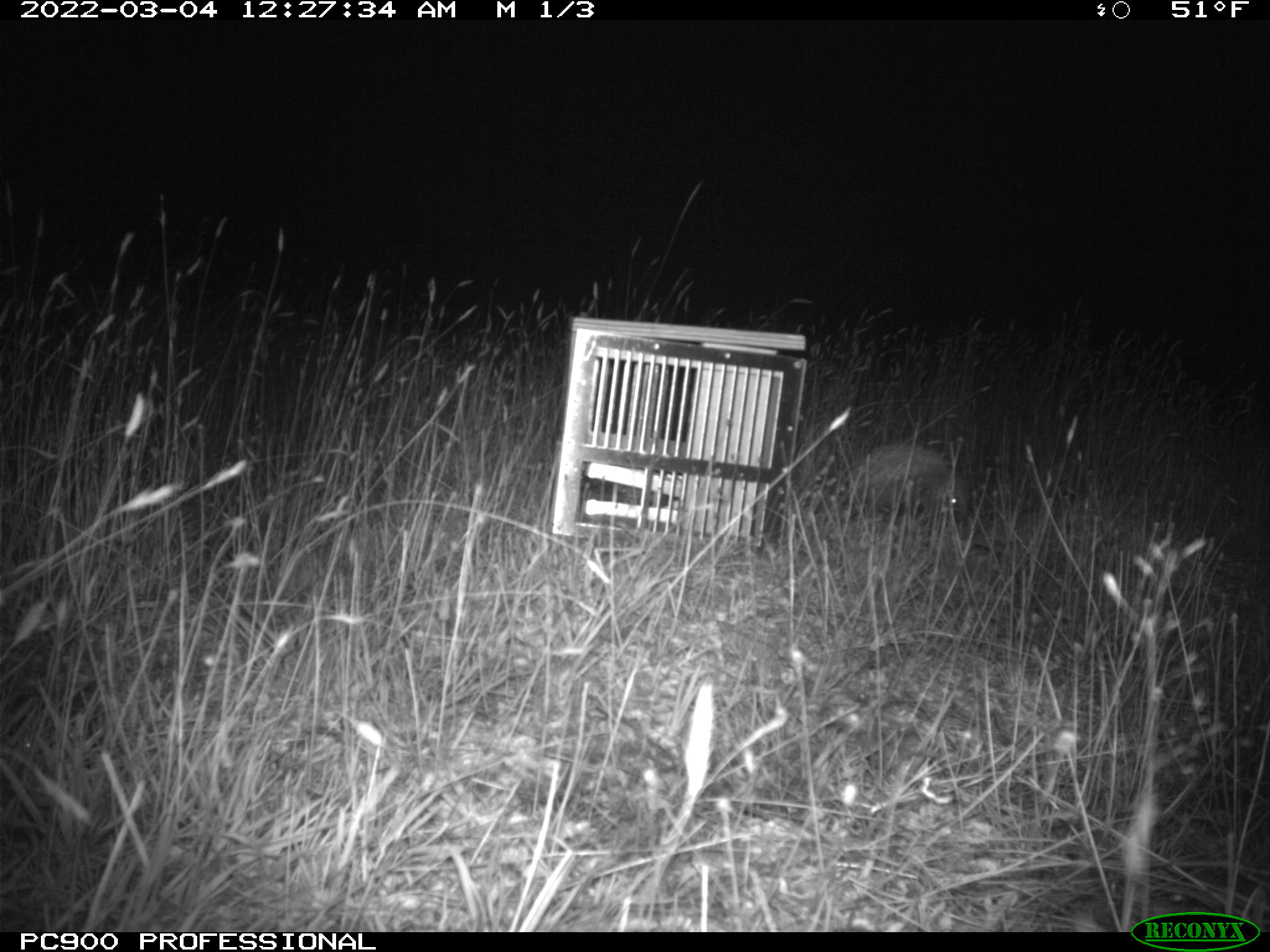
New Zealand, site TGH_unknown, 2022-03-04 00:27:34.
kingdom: Animalia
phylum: Chordata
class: Mammalia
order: Eulipotyphla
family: Erinaceidae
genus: Erinaceus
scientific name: Erinaceus europaeus europaeus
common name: european hedgehog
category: hedgehog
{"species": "hedgehog (european hedgehog) (Erinaceus europaeus europaeus)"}